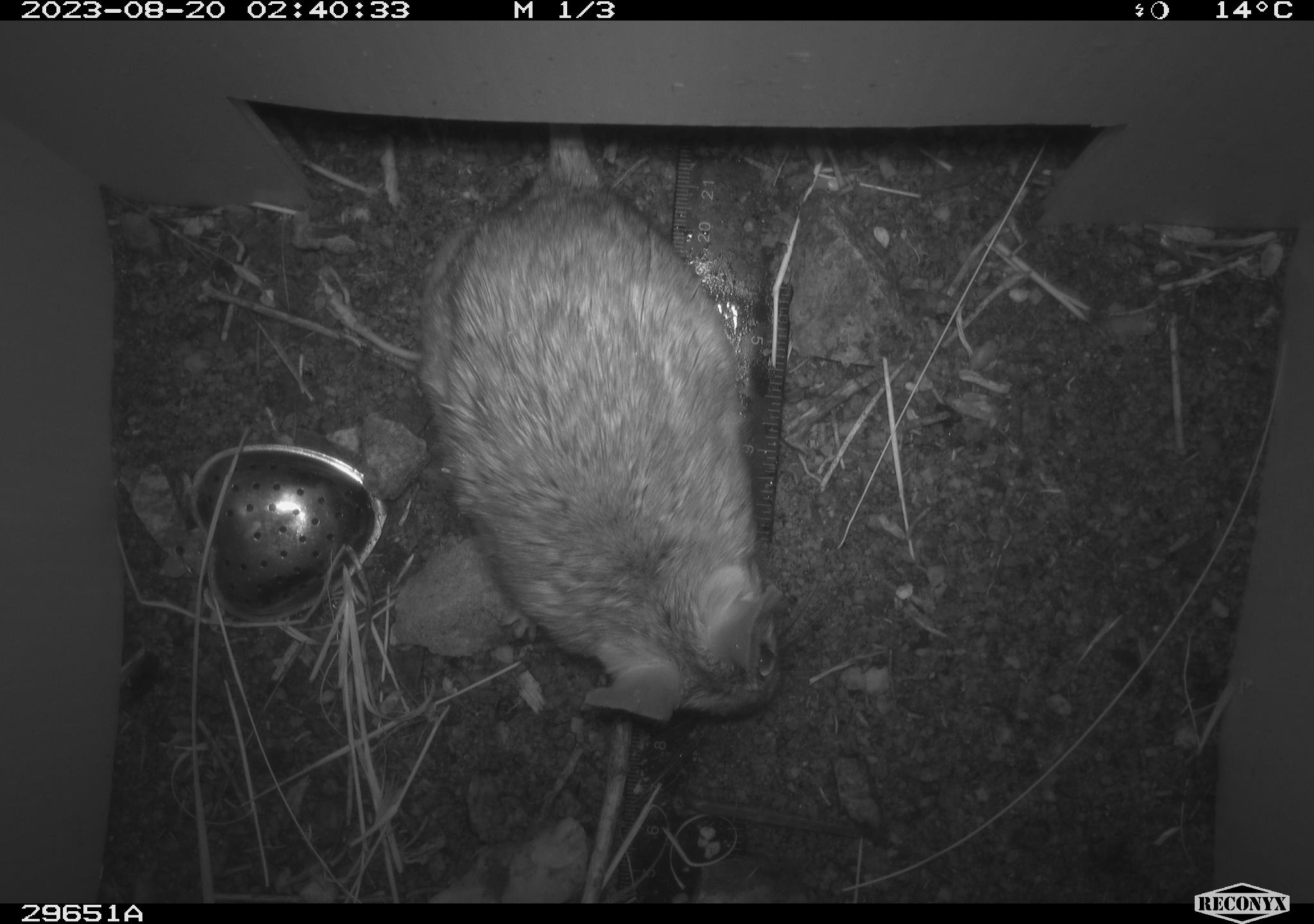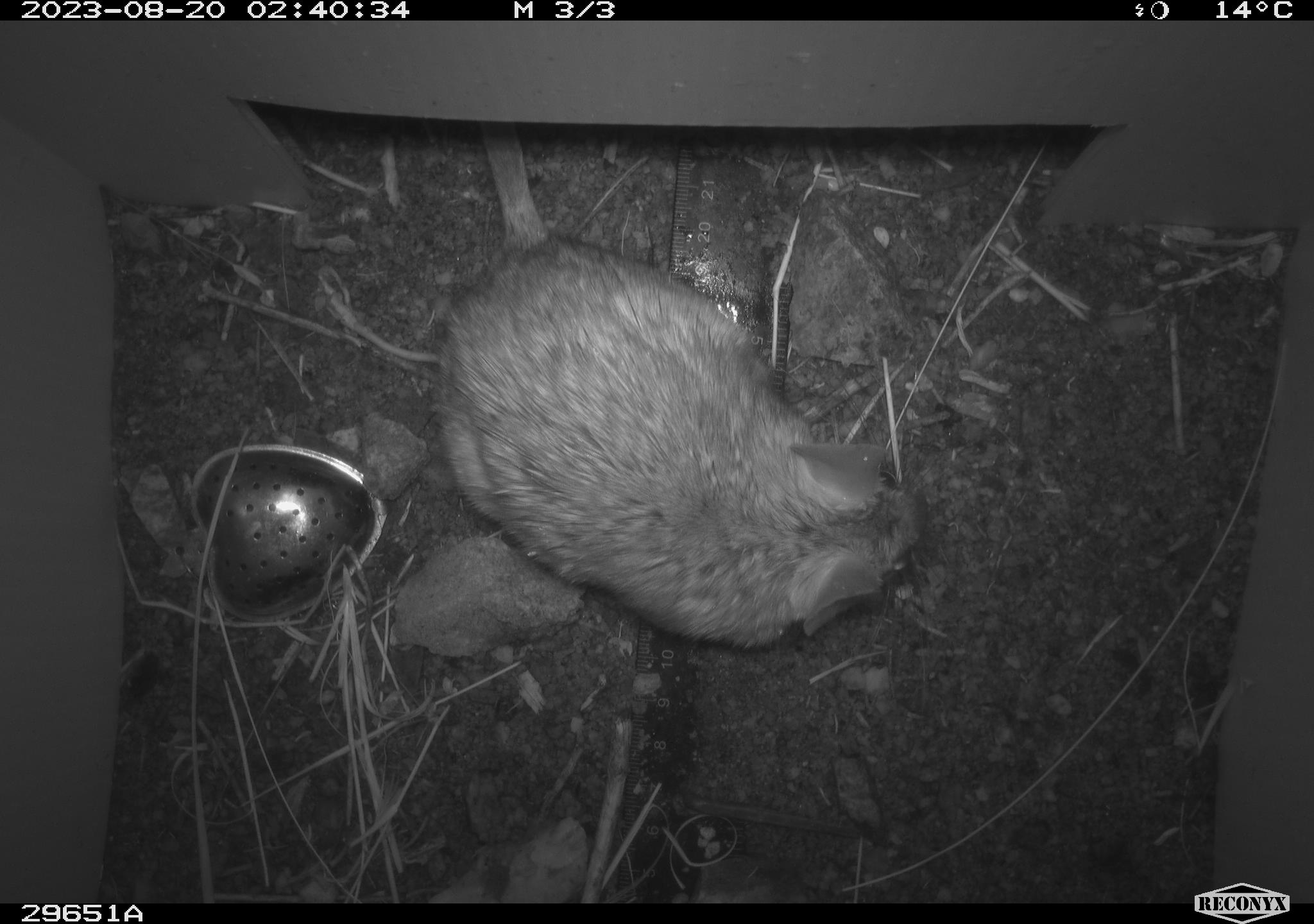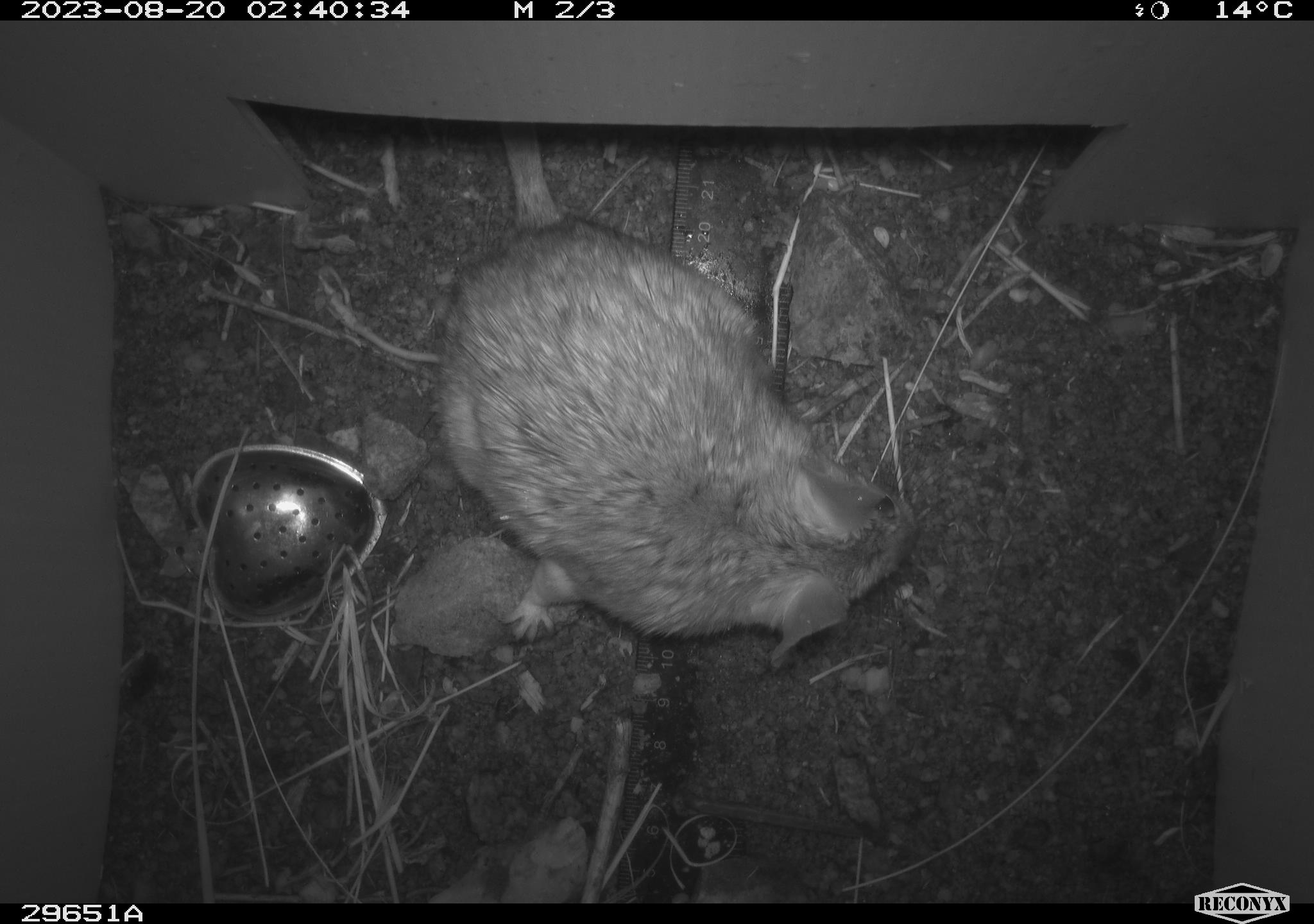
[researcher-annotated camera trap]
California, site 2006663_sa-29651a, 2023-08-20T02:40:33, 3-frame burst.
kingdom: Animalia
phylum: Chordata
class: Mammalia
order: Rodentia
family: Cricetidae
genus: Neotoma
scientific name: Neotoma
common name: pack rat or woodrat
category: neotoma species